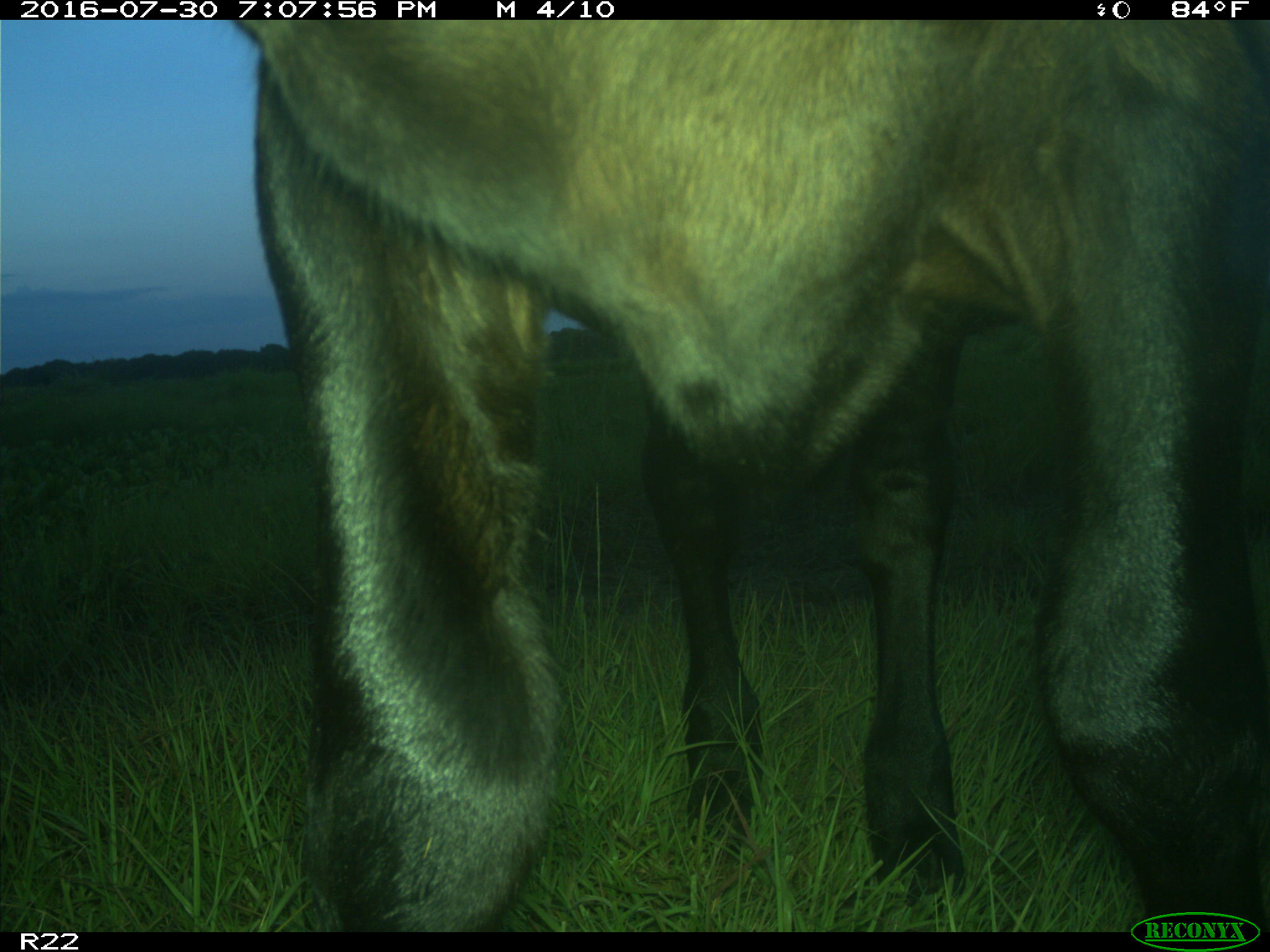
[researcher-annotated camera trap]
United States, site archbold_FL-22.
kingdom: Animalia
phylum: Chordata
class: Mammalia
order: Artiodactyla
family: Bovidae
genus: Bos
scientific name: Bos taurus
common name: domestic cow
Bos taurus (domestic cow).